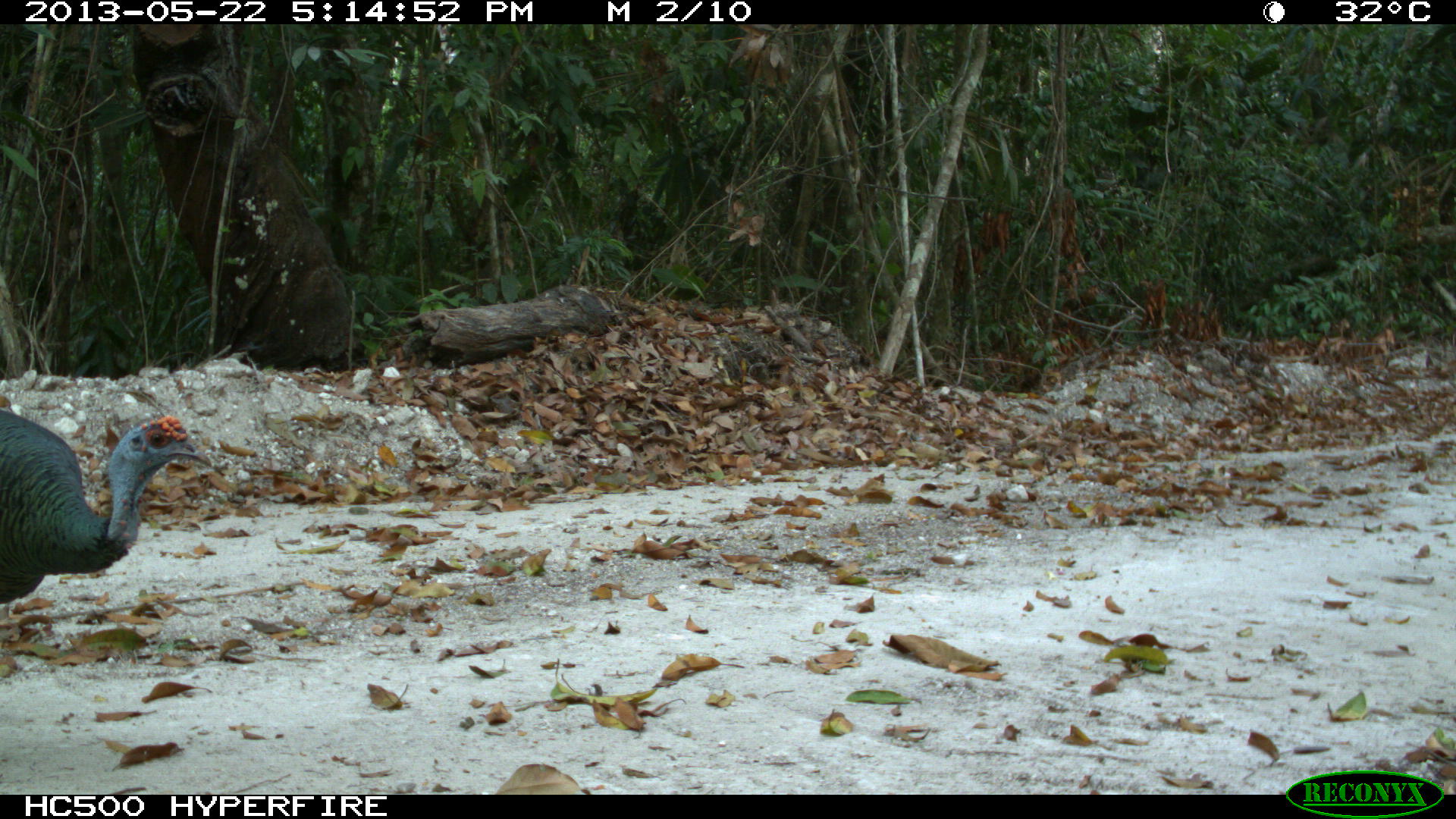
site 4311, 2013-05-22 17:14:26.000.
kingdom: Animalia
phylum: Chordata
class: Aves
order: Galliformes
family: Phasianidae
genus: Meleagris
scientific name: Meleagris ocellata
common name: ocellated turkey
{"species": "Meleagris ocellata (ocellated turkey)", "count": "1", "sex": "male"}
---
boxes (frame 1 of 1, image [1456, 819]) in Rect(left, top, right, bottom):
meleagris ocellata: Rect(0, 410, 212, 603)